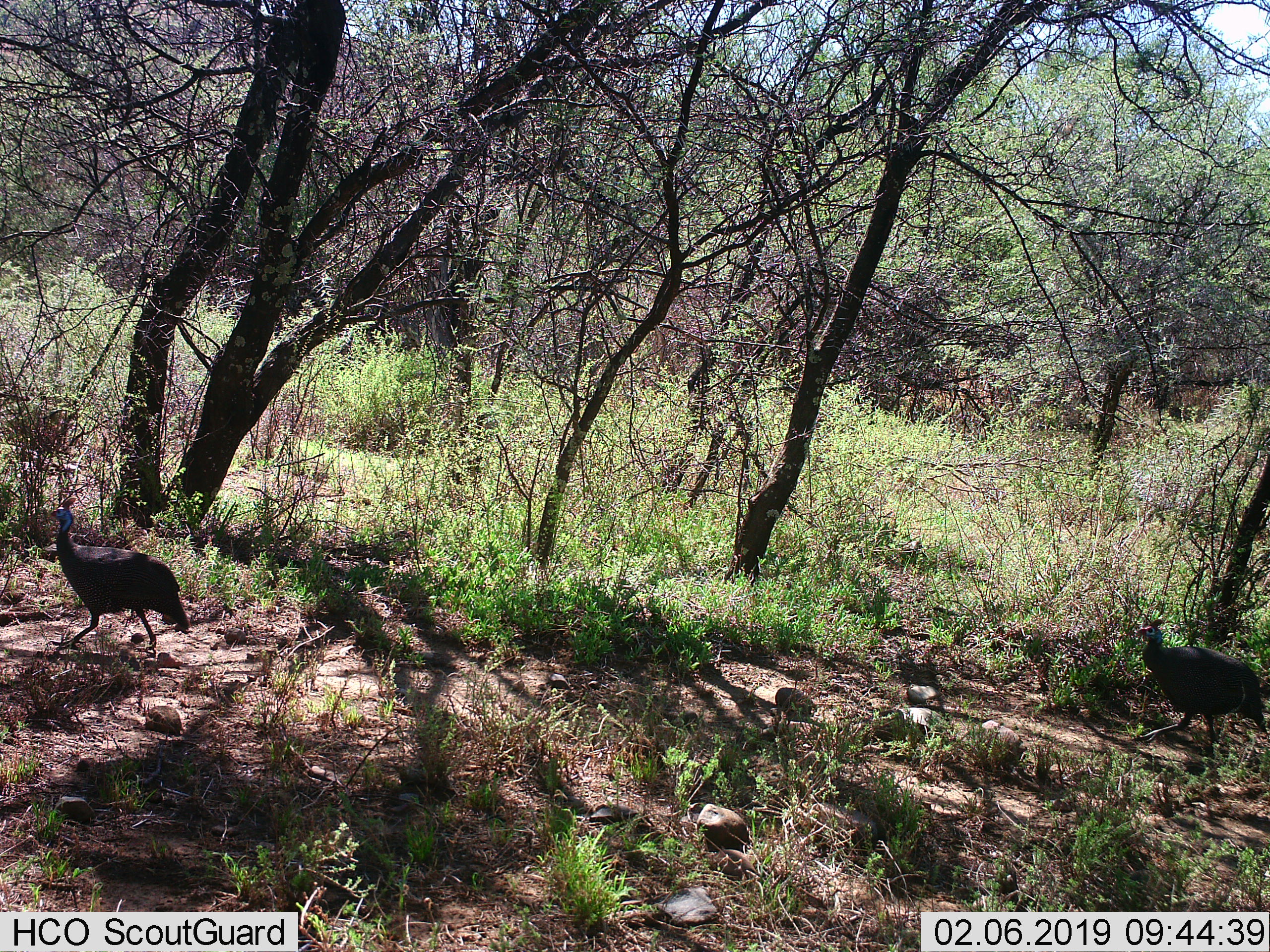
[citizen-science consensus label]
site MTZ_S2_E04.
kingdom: Animalia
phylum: Chordata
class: Aves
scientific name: Aves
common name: bird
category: birdother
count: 2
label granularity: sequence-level